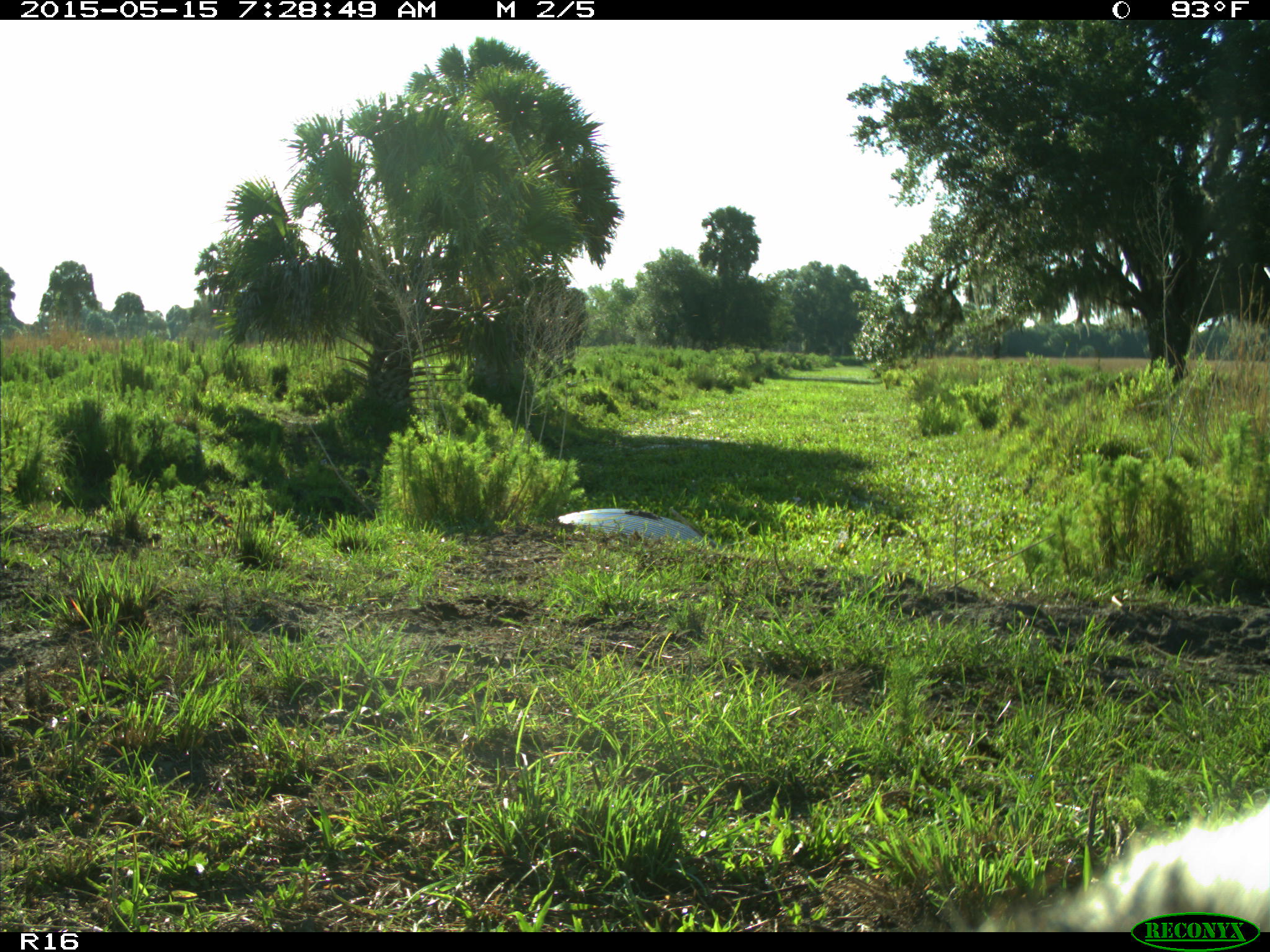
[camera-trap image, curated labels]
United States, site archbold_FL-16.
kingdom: Animalia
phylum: Chordata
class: Mammalia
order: Artiodactyla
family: Bovidae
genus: Bos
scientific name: Bos taurus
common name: domestic cow